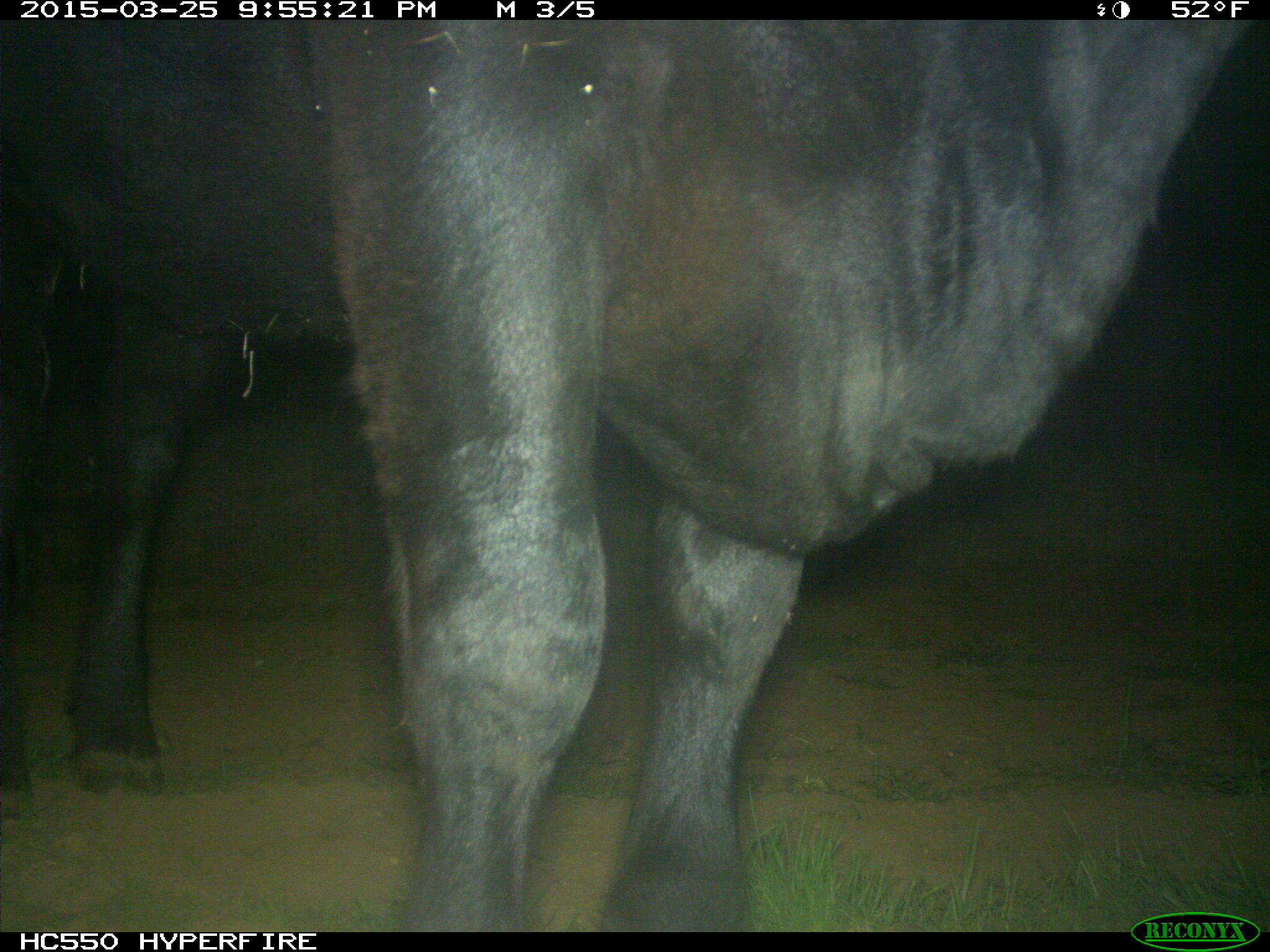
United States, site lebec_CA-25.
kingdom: Animalia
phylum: Chordata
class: Mammalia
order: Artiodactyla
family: Bovidae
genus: Bos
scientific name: Bos taurus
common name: domestic cow